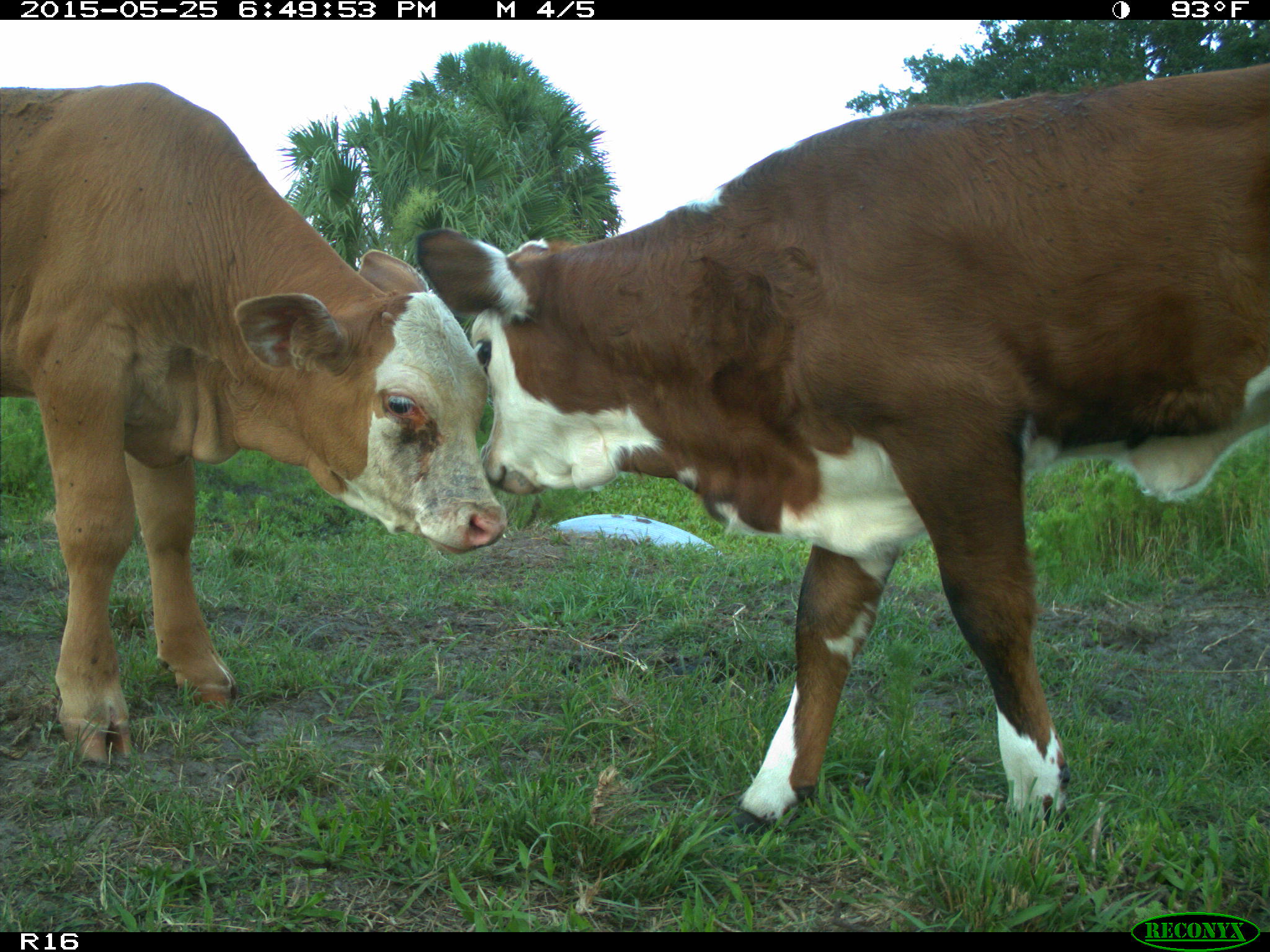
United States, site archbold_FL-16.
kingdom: Animalia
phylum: Chordata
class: Mammalia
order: Artiodactyla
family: Bovidae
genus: Bos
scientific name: Bos taurus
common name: domestic cow